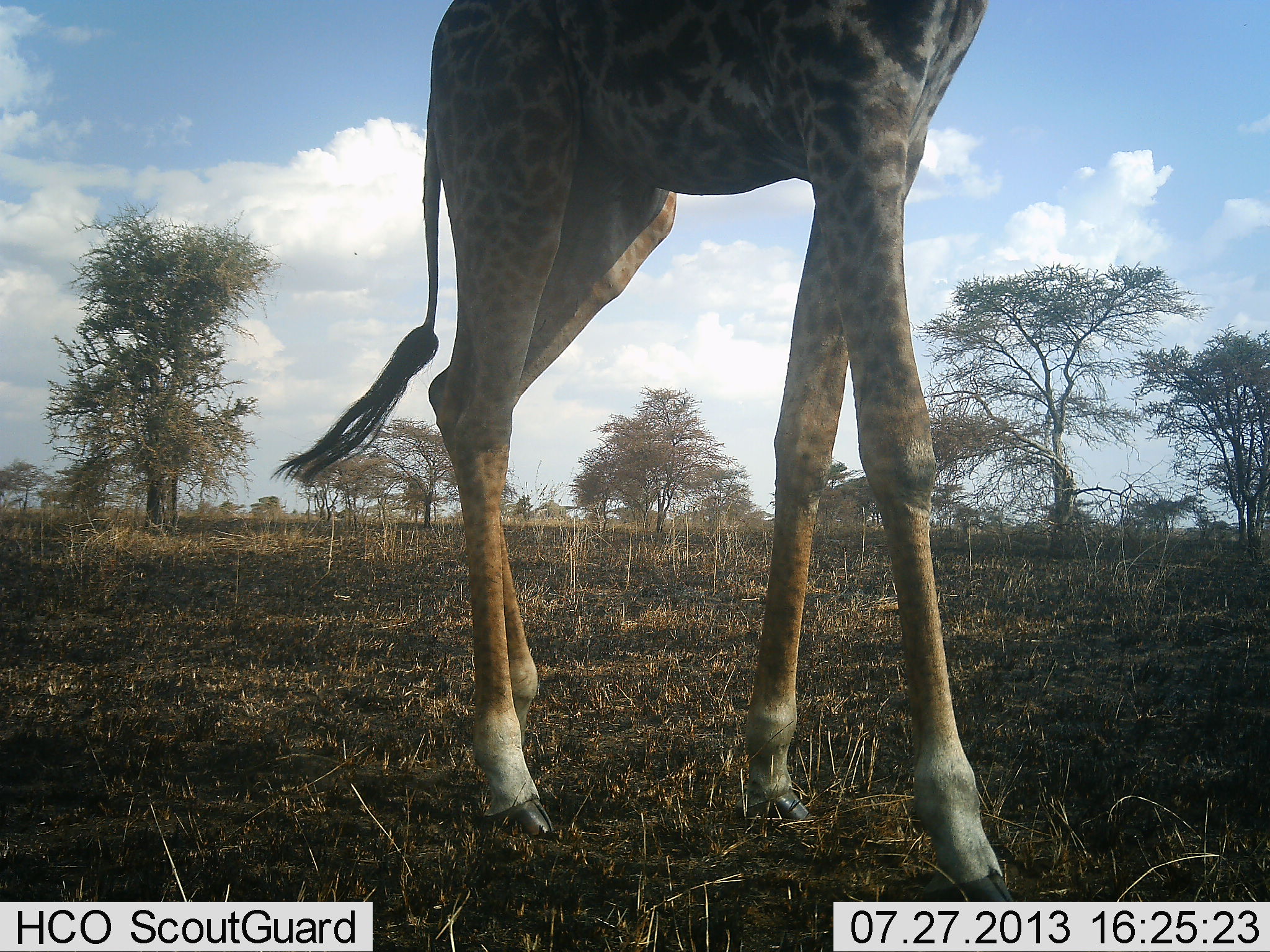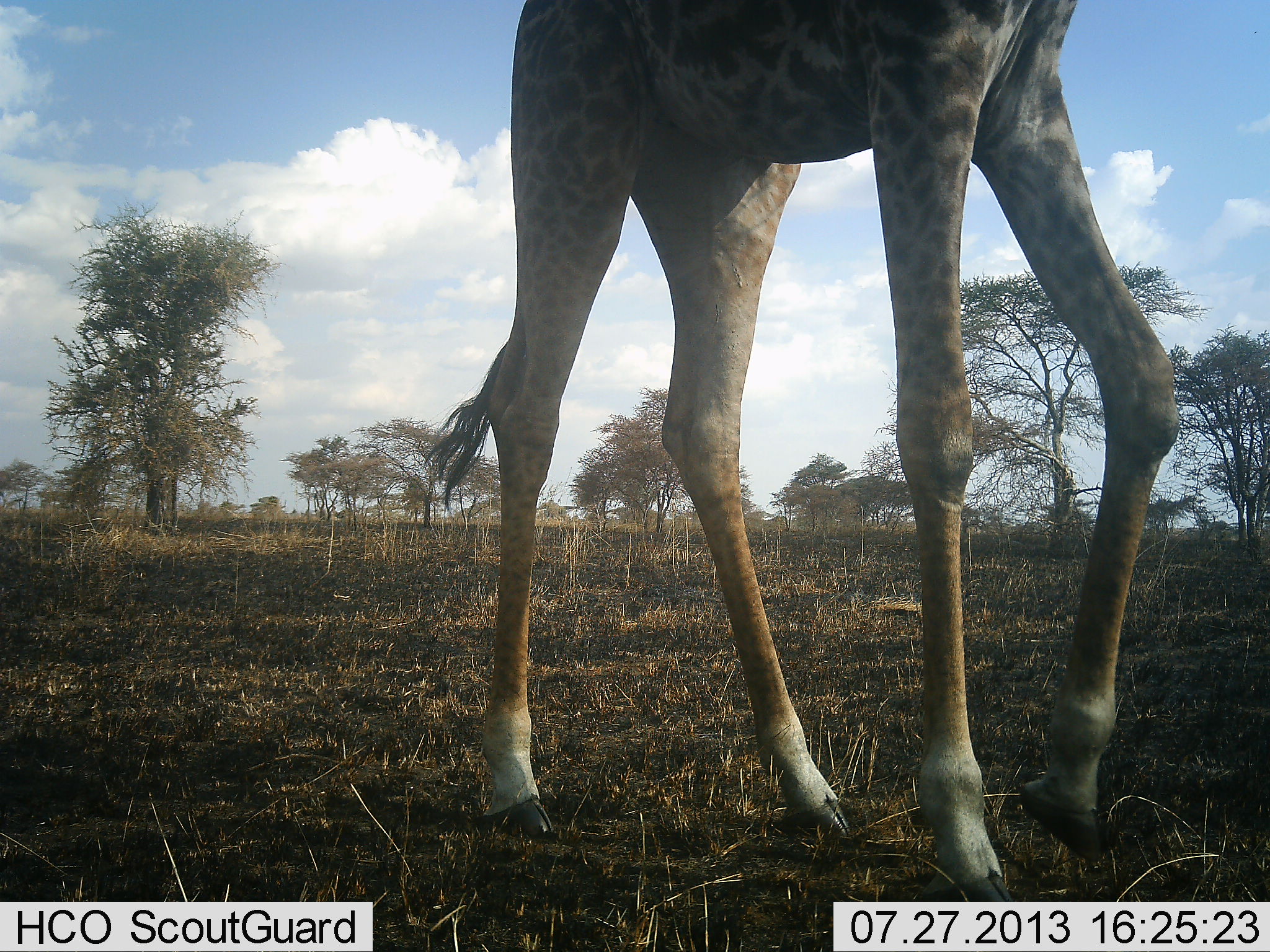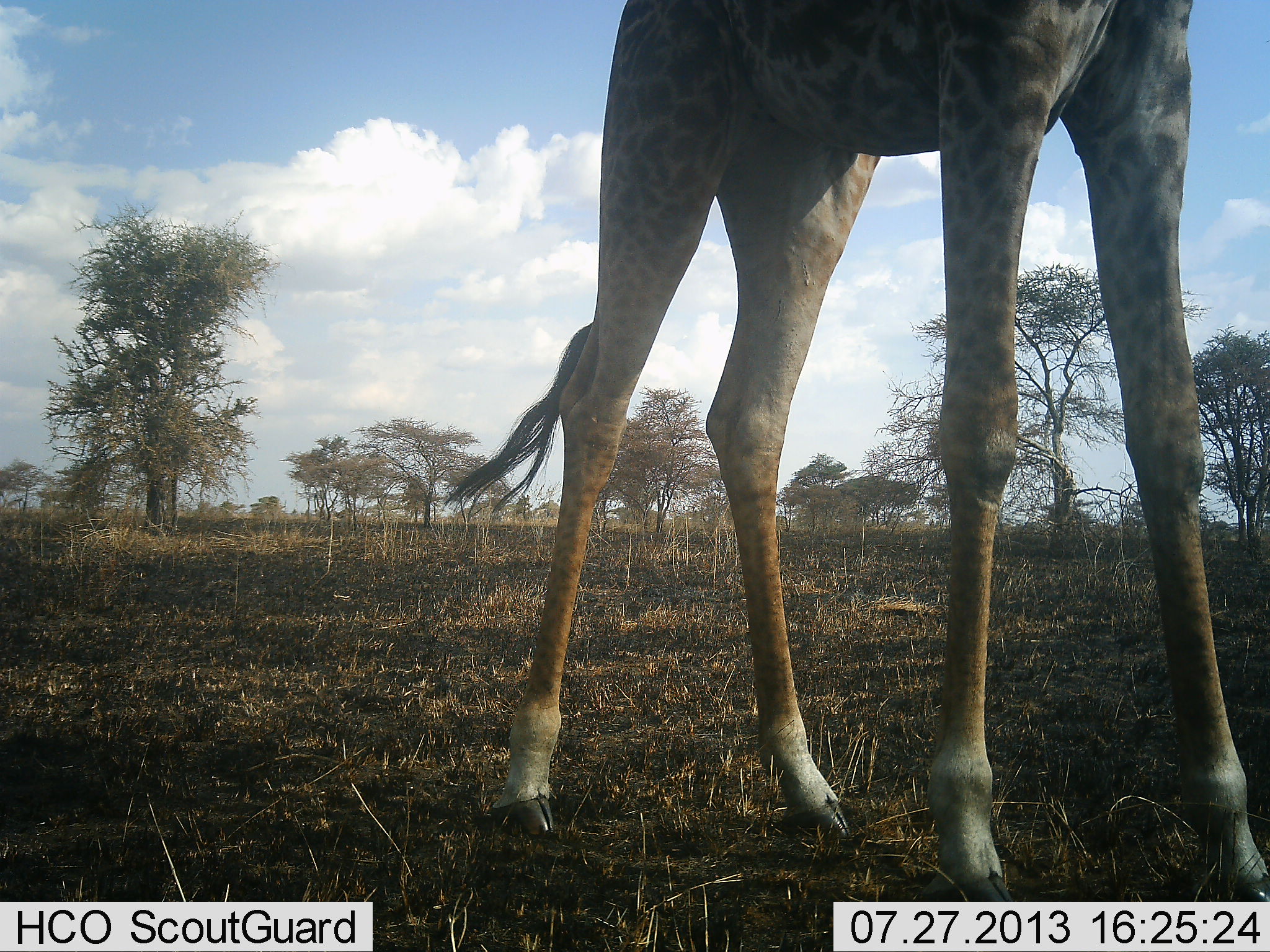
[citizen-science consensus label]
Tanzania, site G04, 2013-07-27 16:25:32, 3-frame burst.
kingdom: Animalia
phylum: Chordata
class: Mammalia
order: Artiodactyla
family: Giraffidae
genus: Giraffa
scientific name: Giraffa camelopardalis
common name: giraffe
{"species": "giraffe (Giraffa camelopardalis)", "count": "1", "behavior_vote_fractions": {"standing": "22%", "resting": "0%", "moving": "84%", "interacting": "0%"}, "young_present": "0%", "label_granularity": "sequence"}